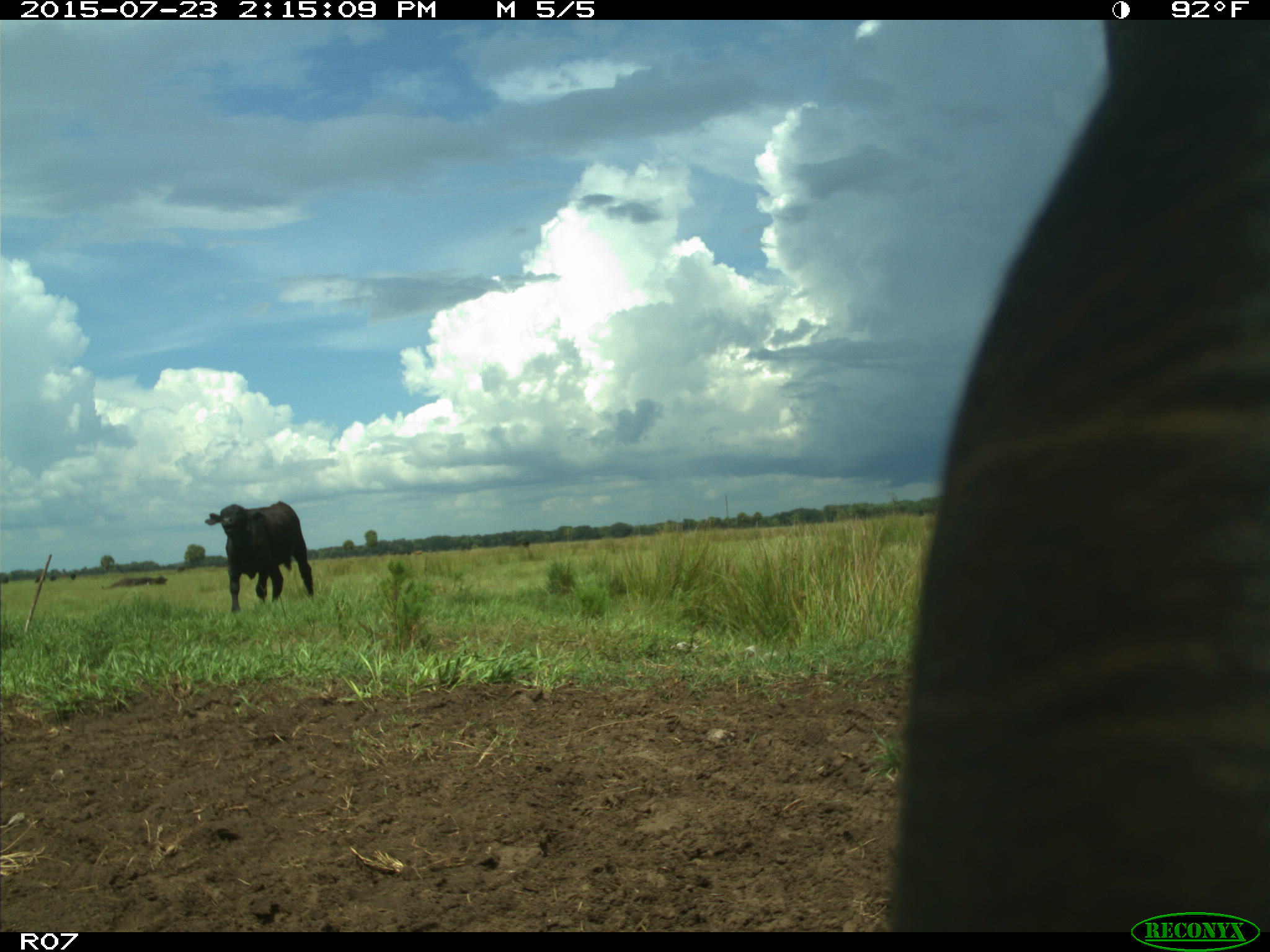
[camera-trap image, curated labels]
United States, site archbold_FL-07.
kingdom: Animalia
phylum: Chordata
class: Mammalia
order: Artiodactyla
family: Bovidae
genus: Bos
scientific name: Bos taurus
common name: domestic cow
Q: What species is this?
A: Bos taurus (domestic cow).